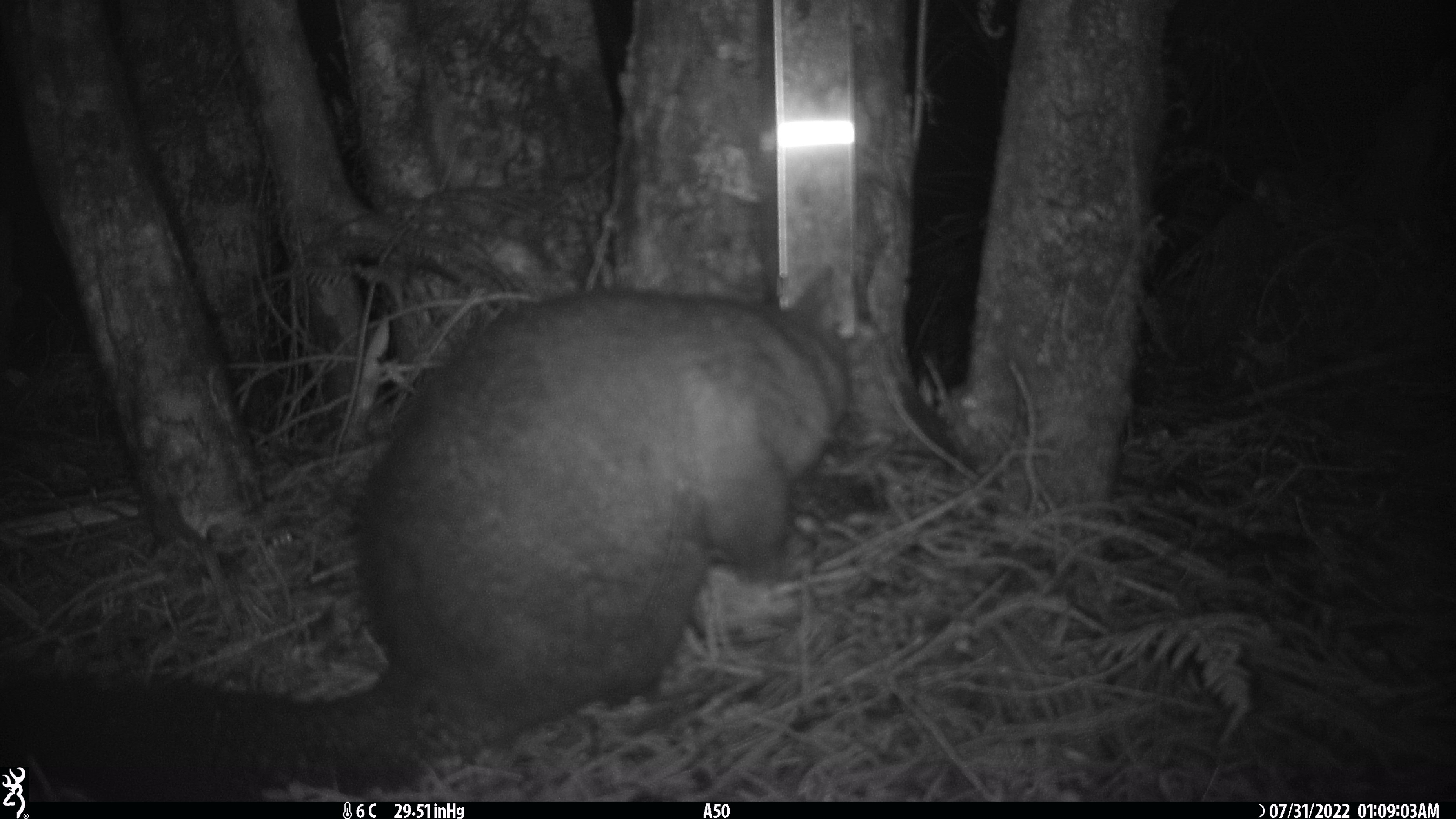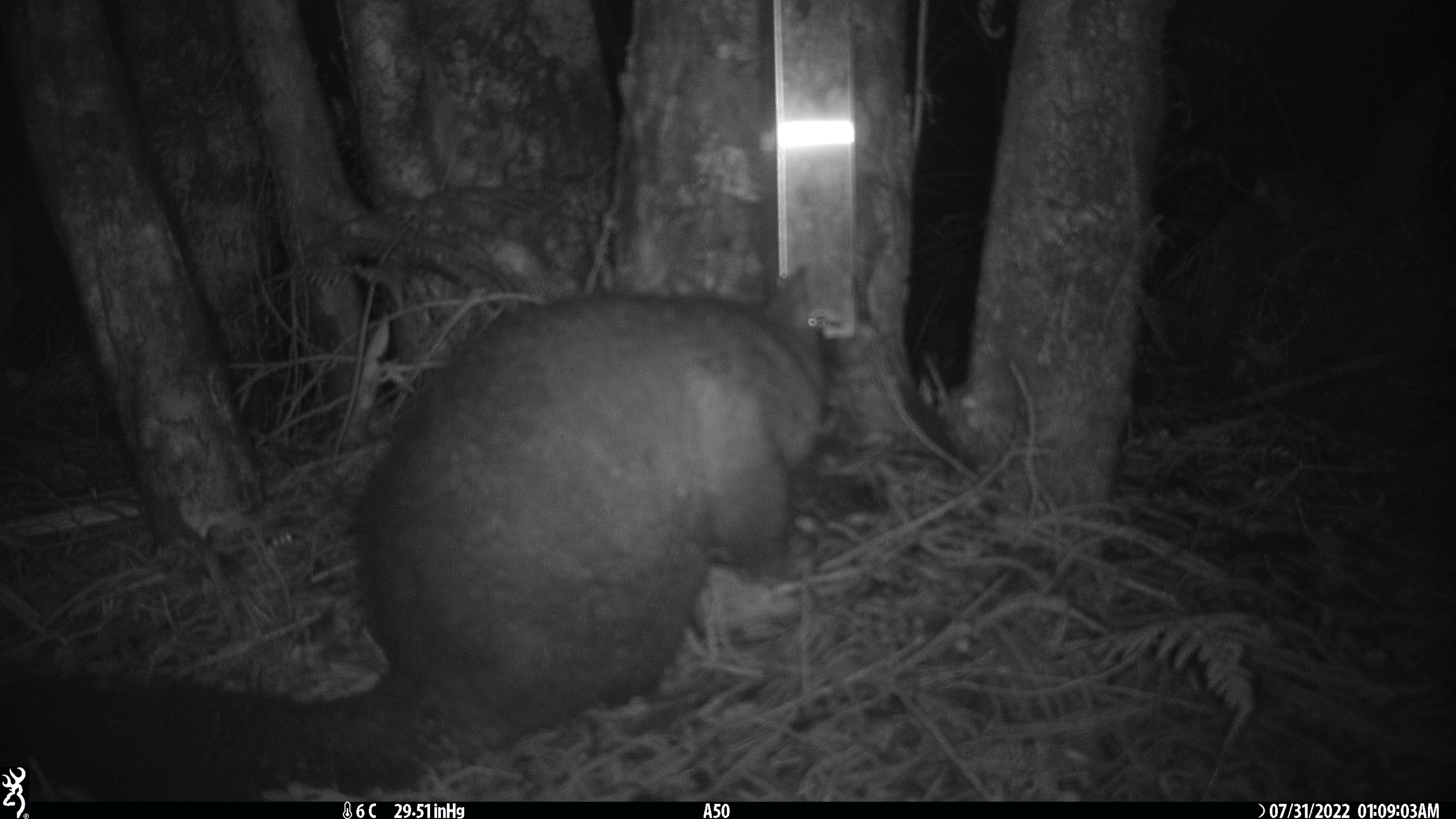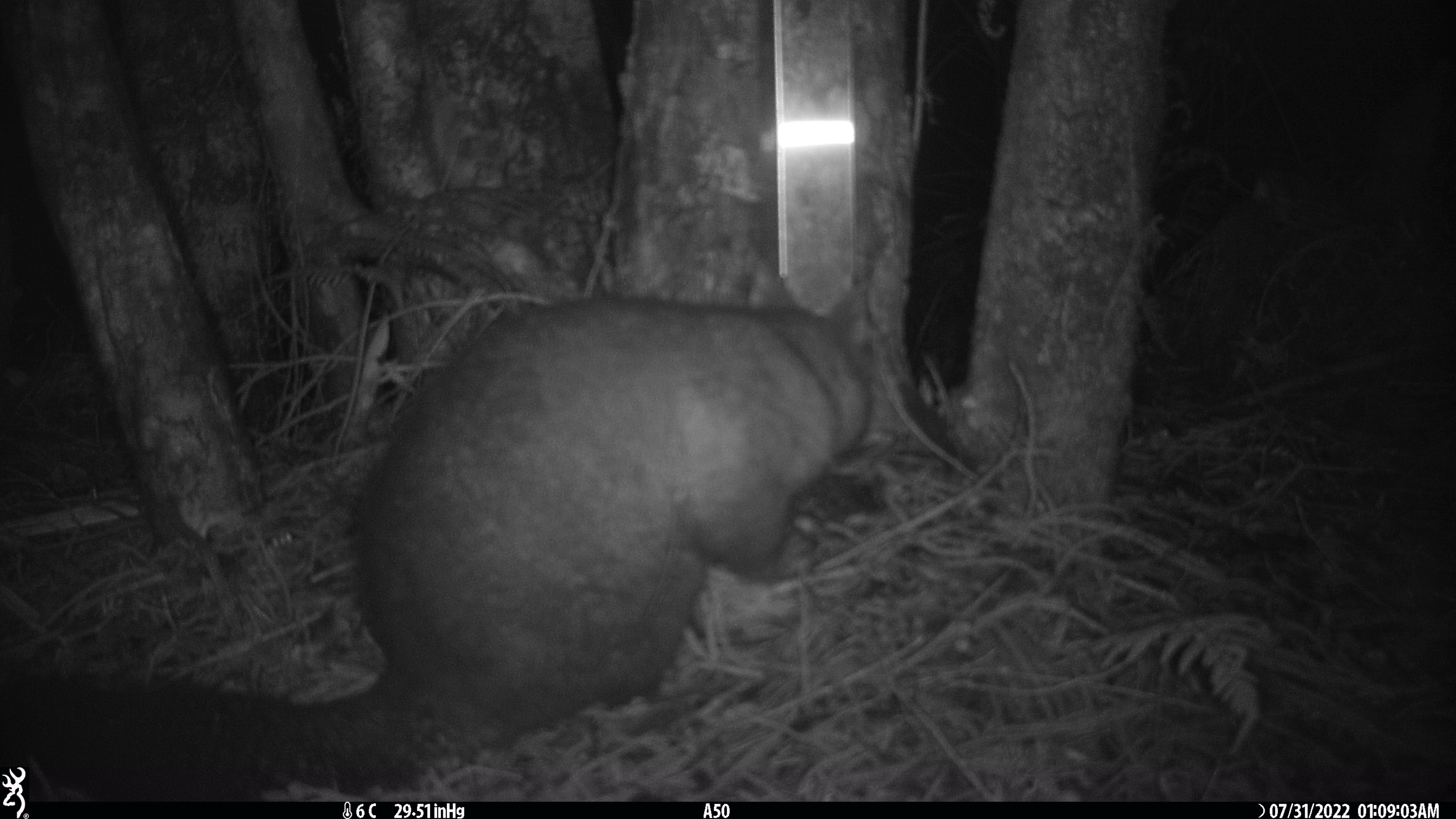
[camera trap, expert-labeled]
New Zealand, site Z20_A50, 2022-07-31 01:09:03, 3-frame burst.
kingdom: Animalia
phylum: Chordata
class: Mammalia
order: Diprotodontia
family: Phalangeridae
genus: Trichosurus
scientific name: Trichosurus vulpecula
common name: common brushtail possum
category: possum